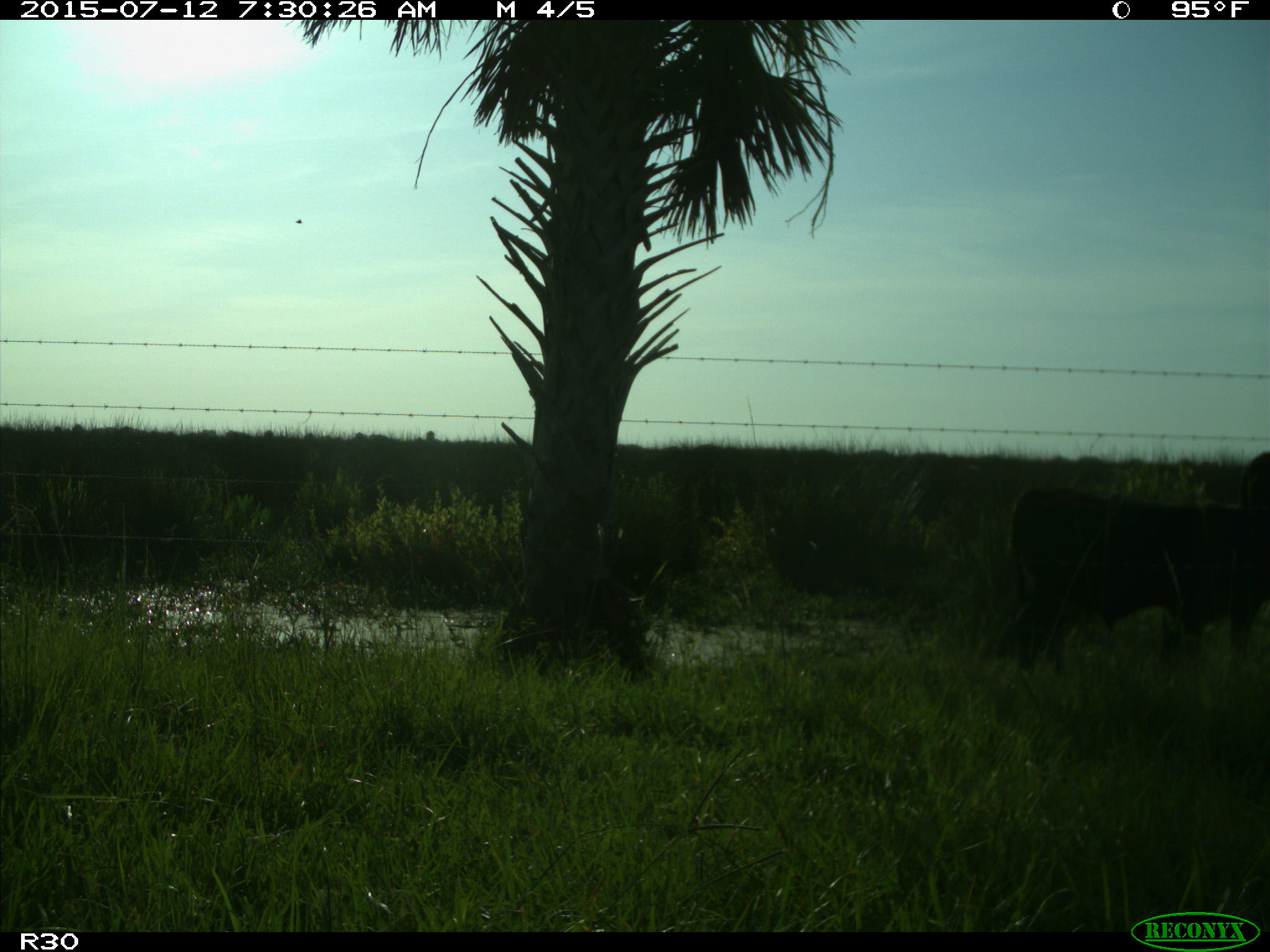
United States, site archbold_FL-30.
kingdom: Animalia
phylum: Chordata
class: Mammalia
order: Artiodactyla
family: Bovidae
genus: Bos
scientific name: Bos taurus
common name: domestic cow